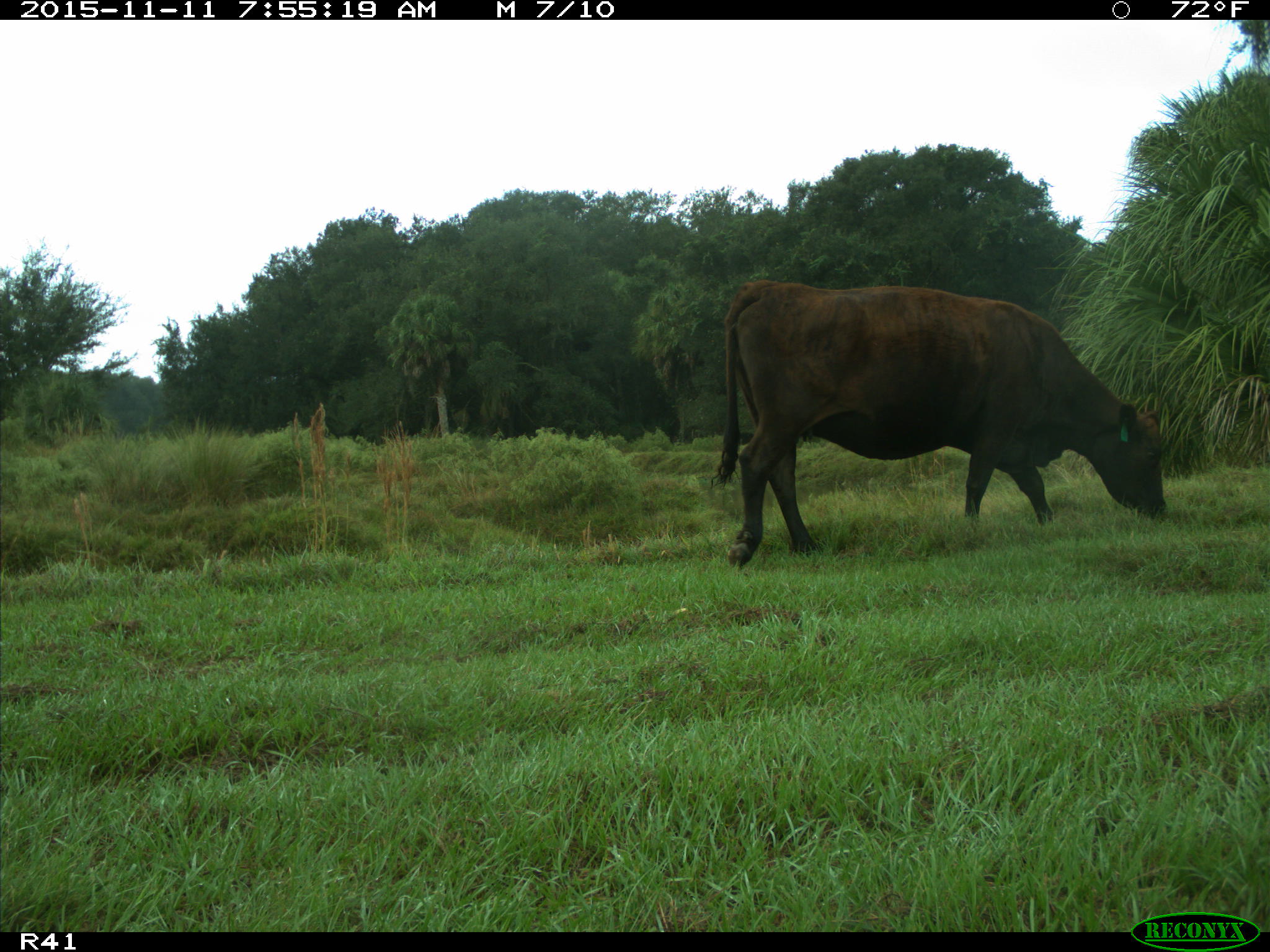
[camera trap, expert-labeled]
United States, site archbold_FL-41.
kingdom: Animalia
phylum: Chordata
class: Mammalia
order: Artiodactyla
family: Bovidae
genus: Bos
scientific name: Bos taurus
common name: domestic cow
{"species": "Bos taurus (domestic cow)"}